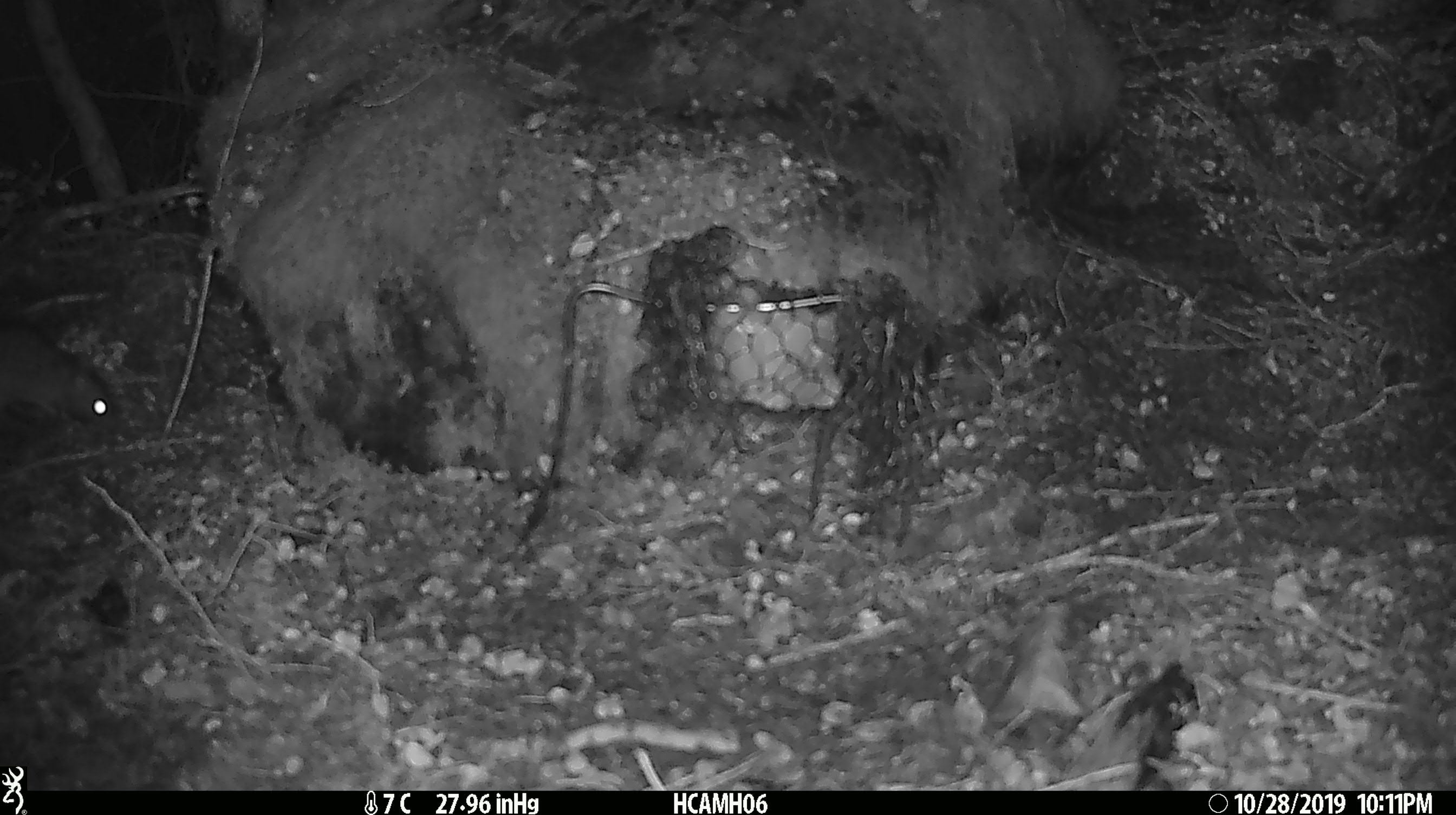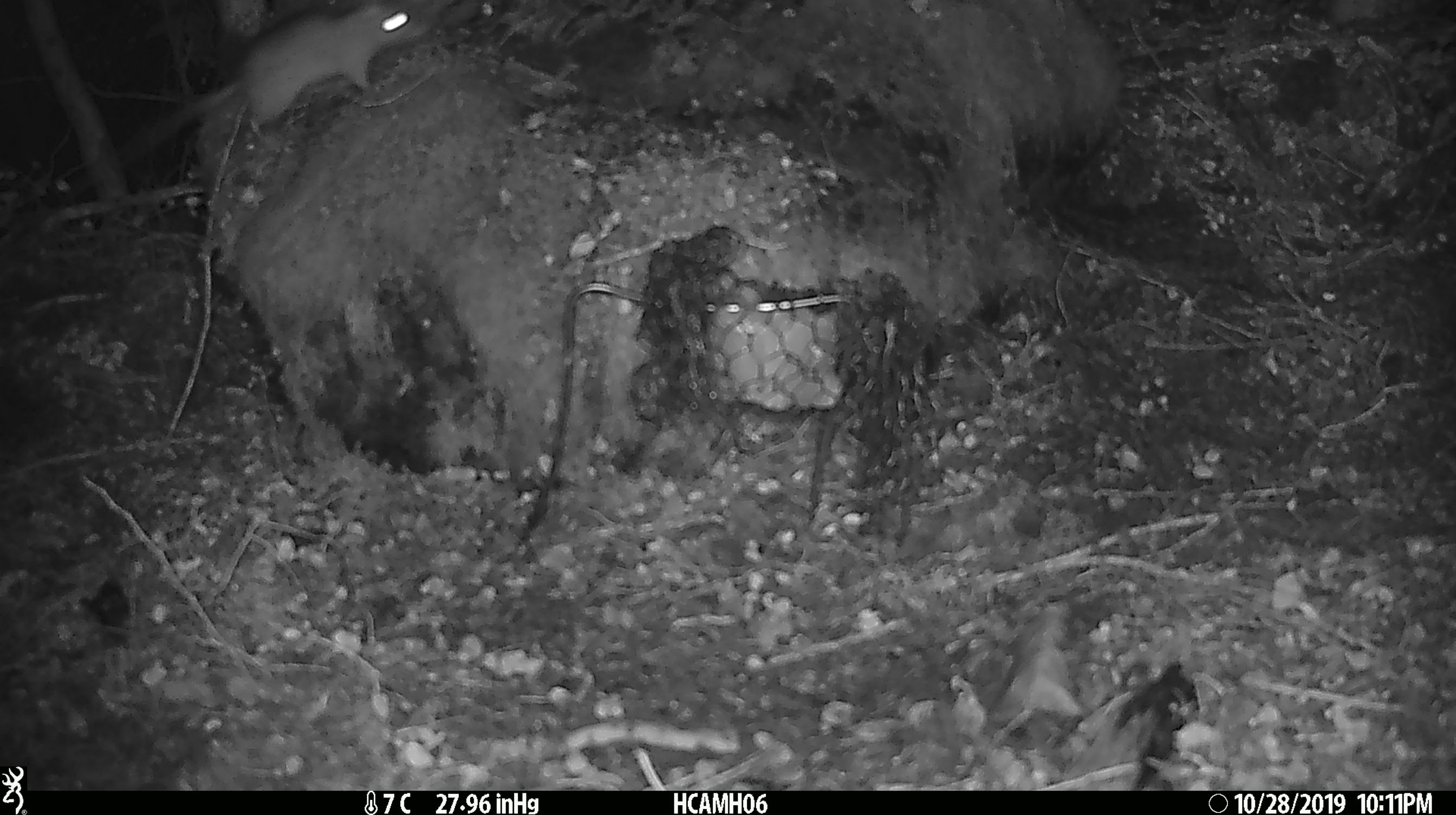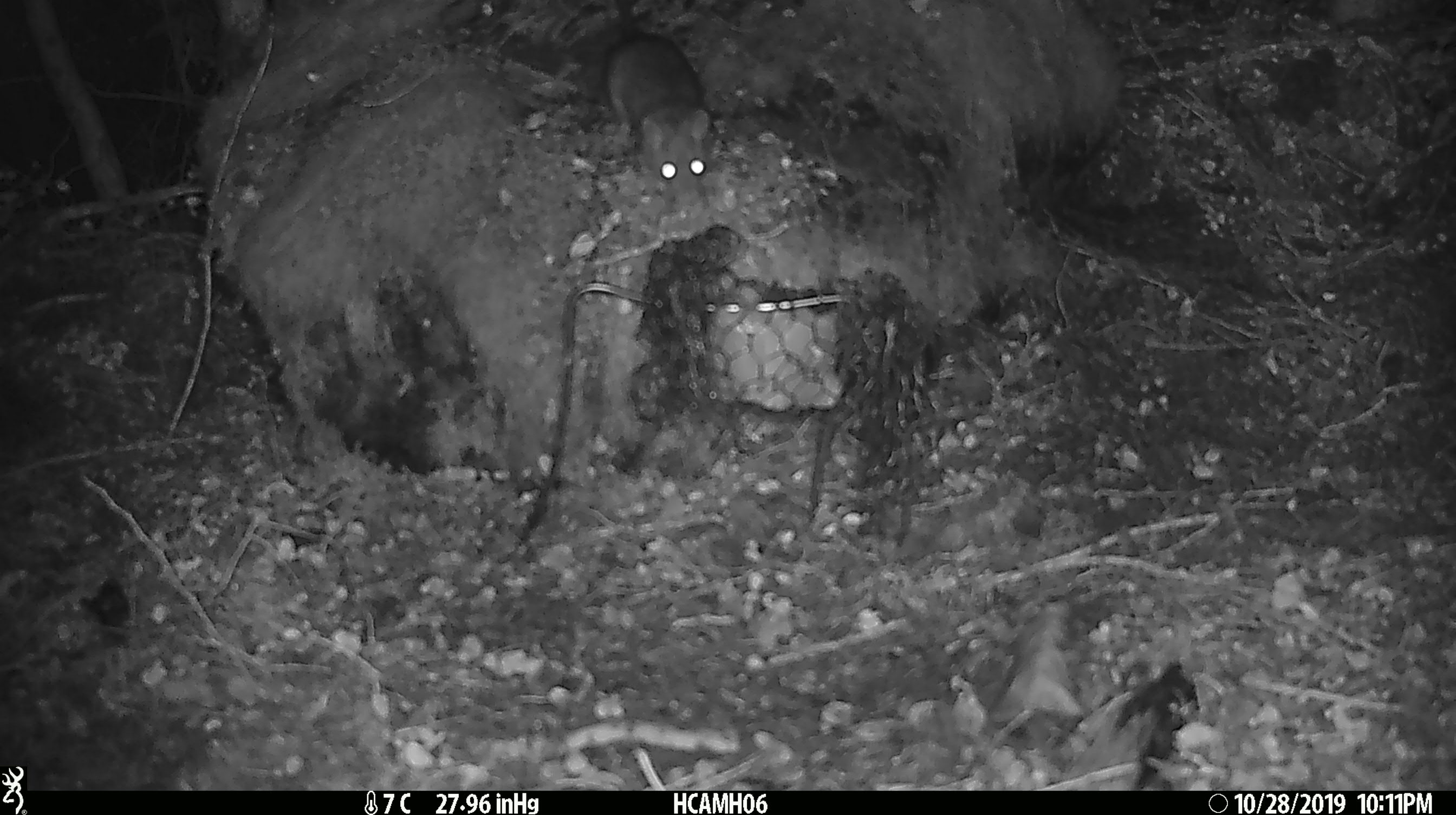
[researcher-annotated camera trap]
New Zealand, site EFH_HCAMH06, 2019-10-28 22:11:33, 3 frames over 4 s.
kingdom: Animalia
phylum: Chordata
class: Mammalia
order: Rodentia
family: Muridae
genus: Rattus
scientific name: Rattus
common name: rat